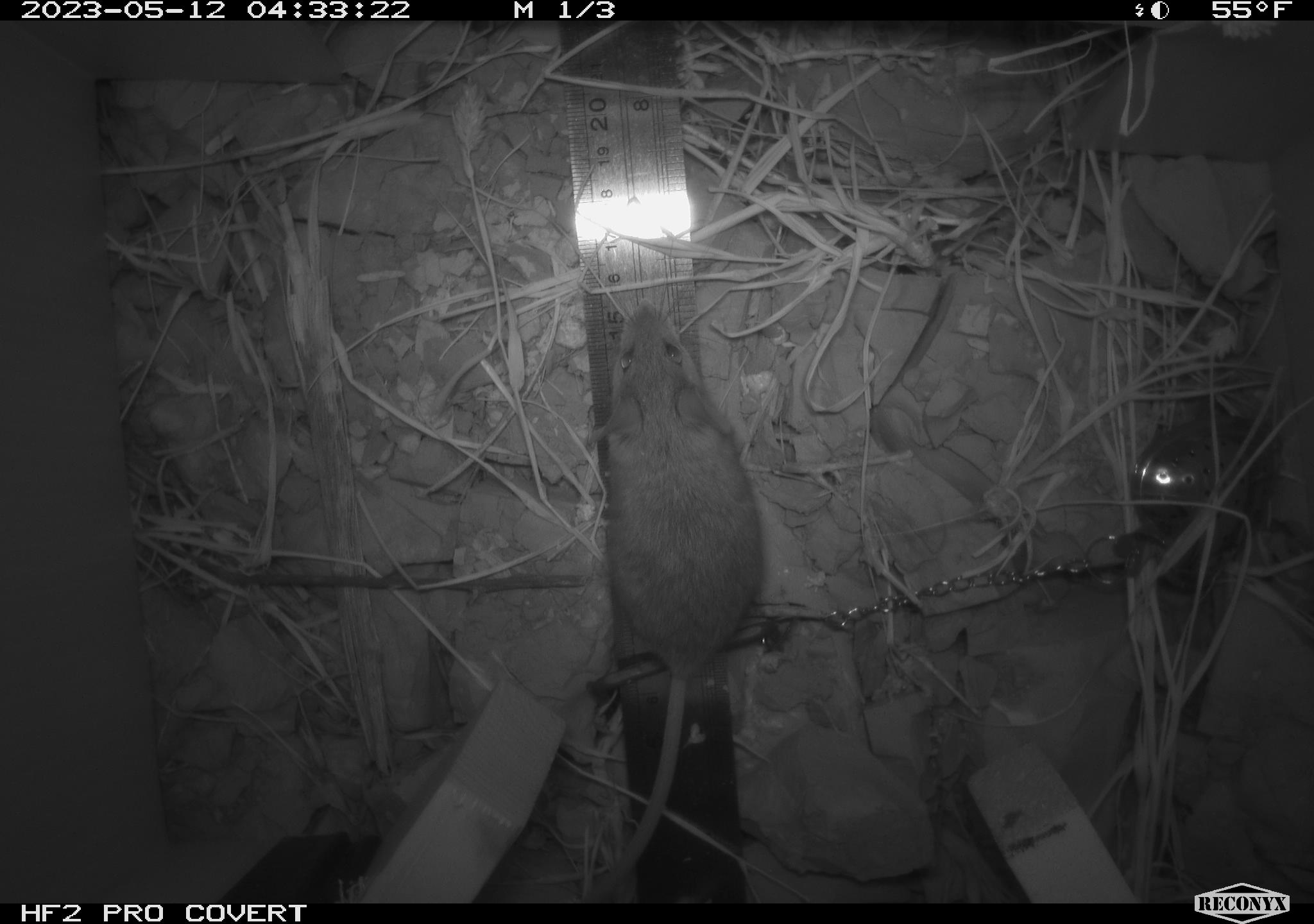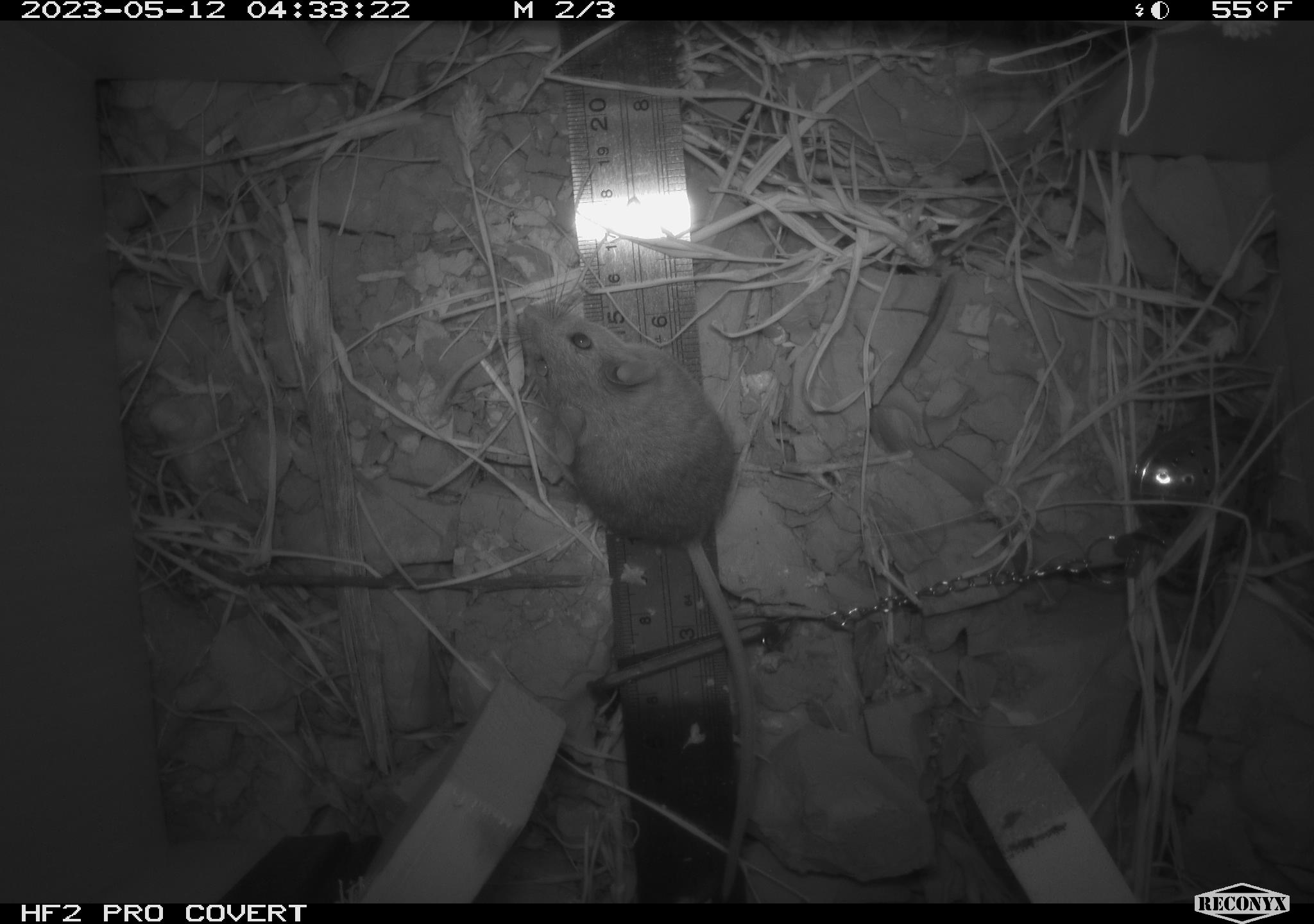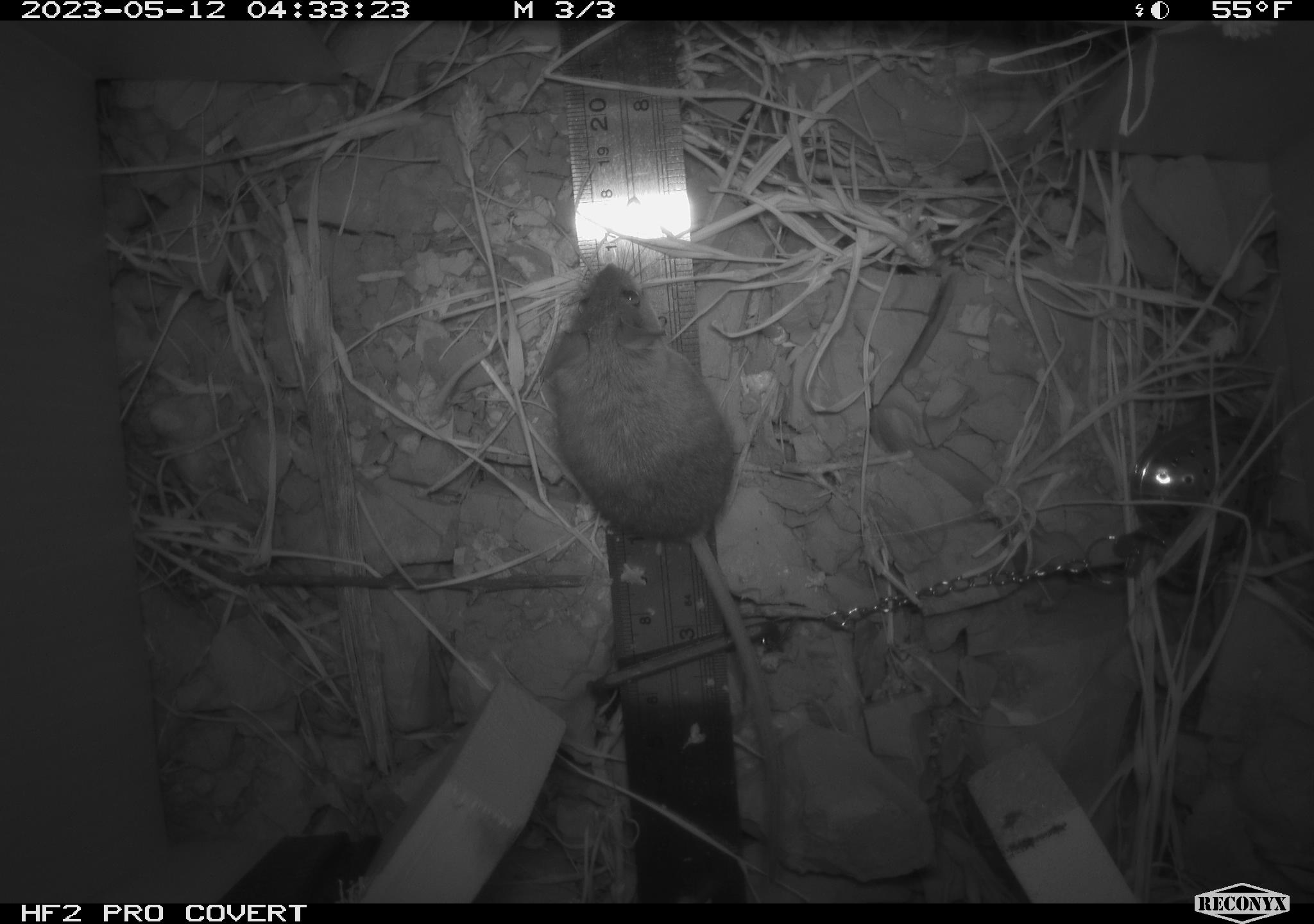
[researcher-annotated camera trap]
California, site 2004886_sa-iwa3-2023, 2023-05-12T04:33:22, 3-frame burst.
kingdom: Animalia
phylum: Chordata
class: Mammalia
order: Rodentia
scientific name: Rodentia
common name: mouse species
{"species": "mouse species (Rodentia)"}